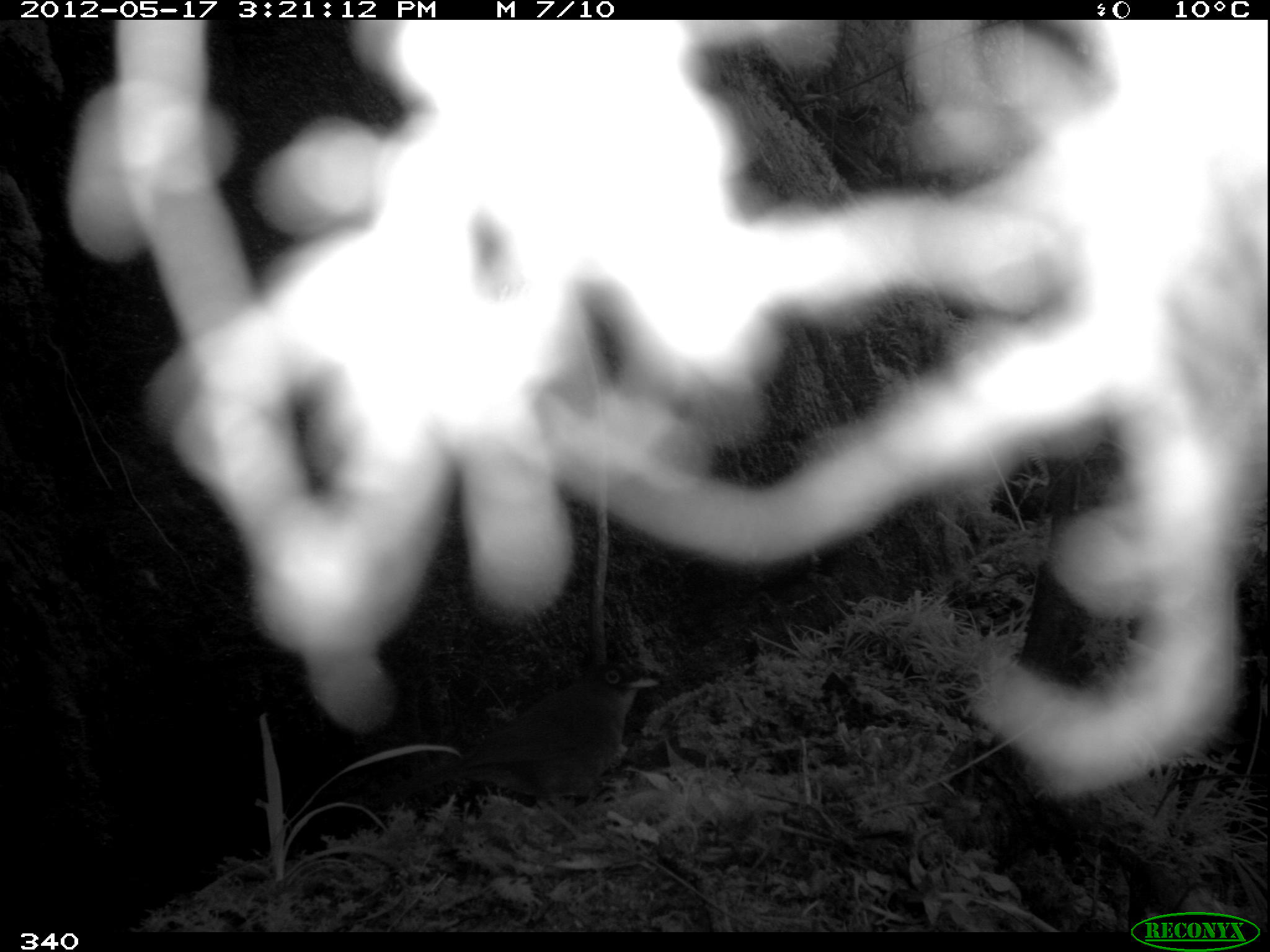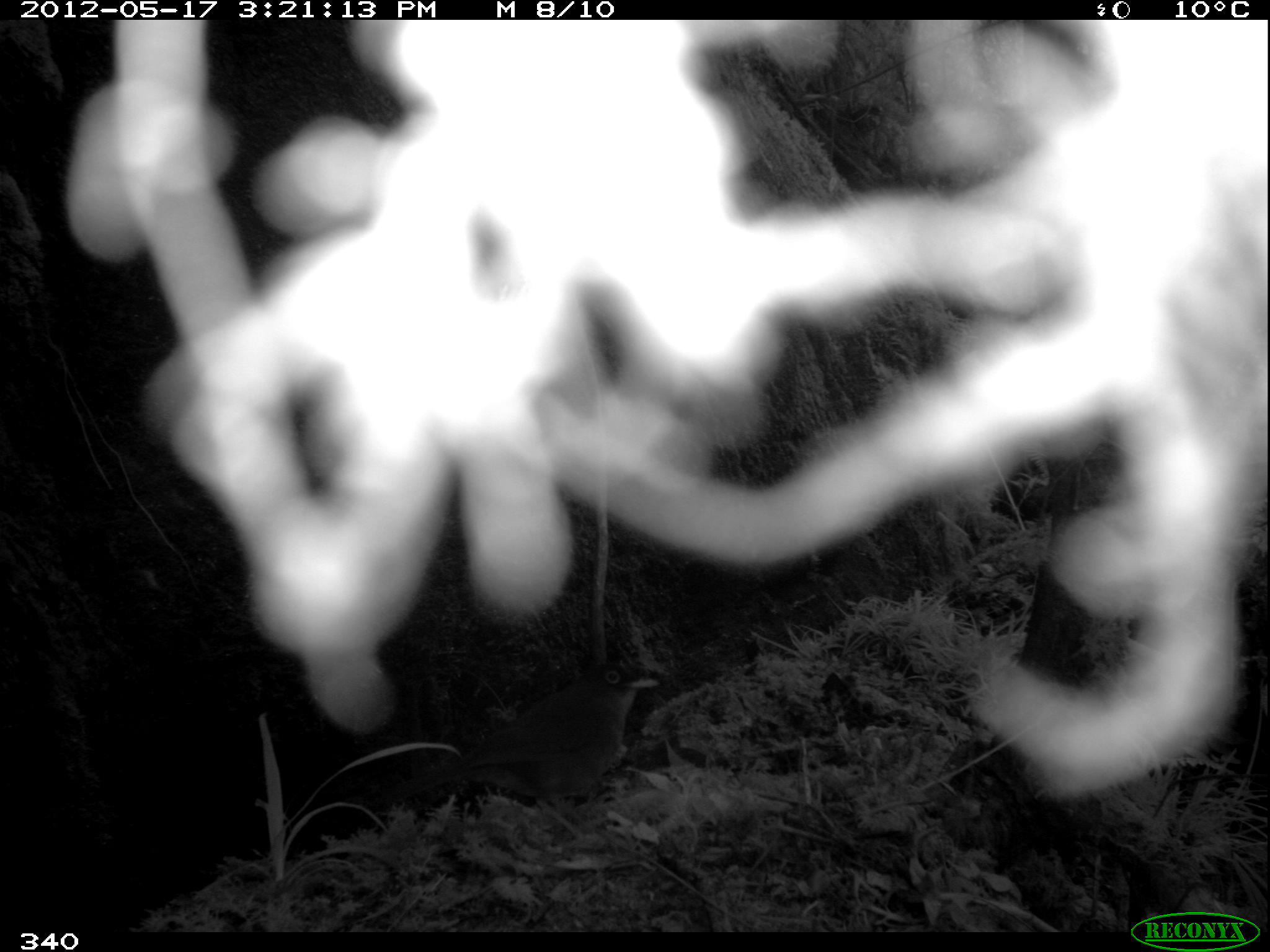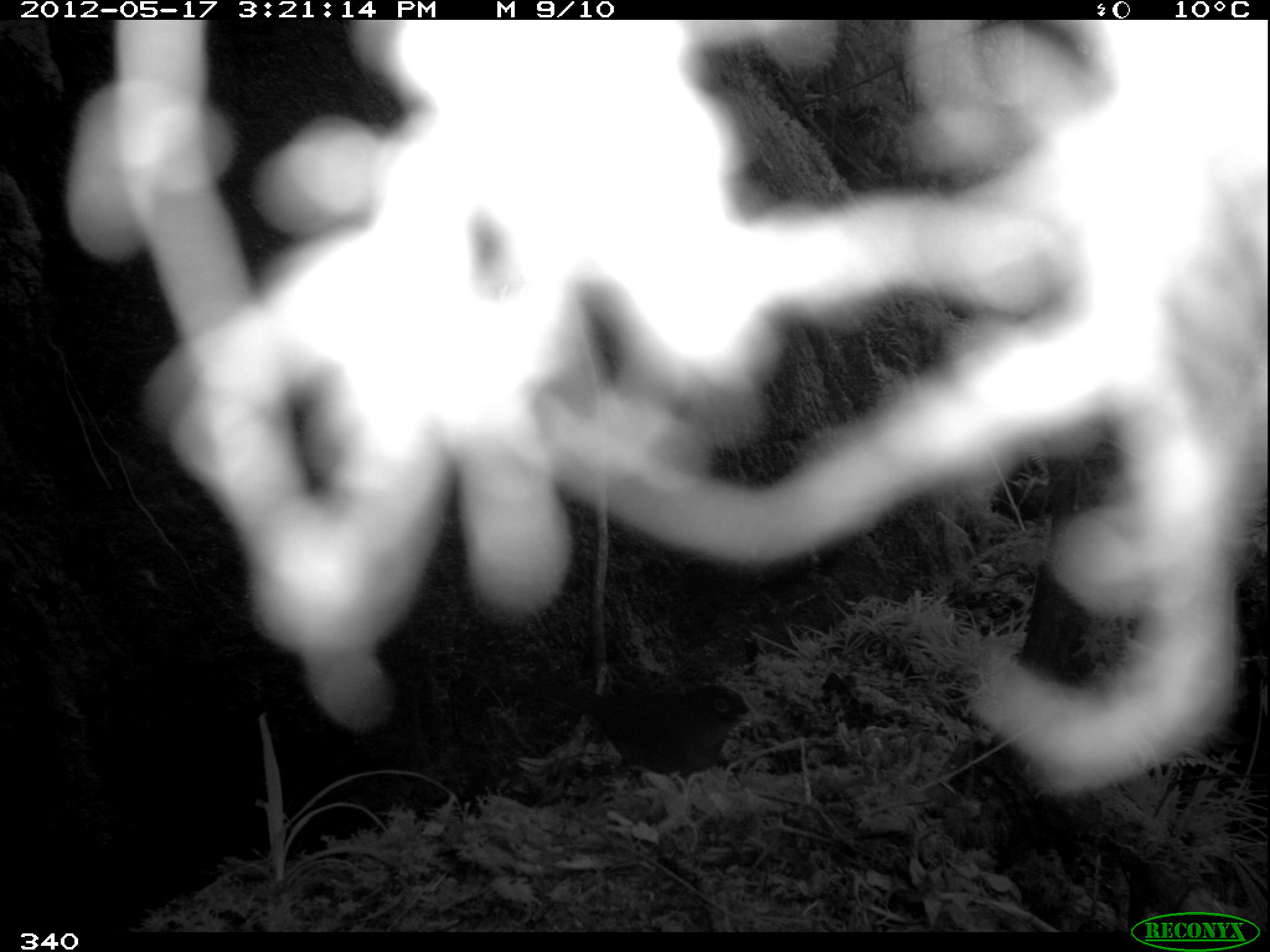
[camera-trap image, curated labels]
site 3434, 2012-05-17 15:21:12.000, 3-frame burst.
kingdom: Animalia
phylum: Chordata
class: Aves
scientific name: Aves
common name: bird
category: unknown bird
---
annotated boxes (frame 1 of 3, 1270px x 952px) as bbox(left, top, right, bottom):
unknown bird: bbox(378, 658, 658, 845)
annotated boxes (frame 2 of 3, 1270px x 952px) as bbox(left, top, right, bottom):
unknown bird: bbox(366, 660, 664, 842)